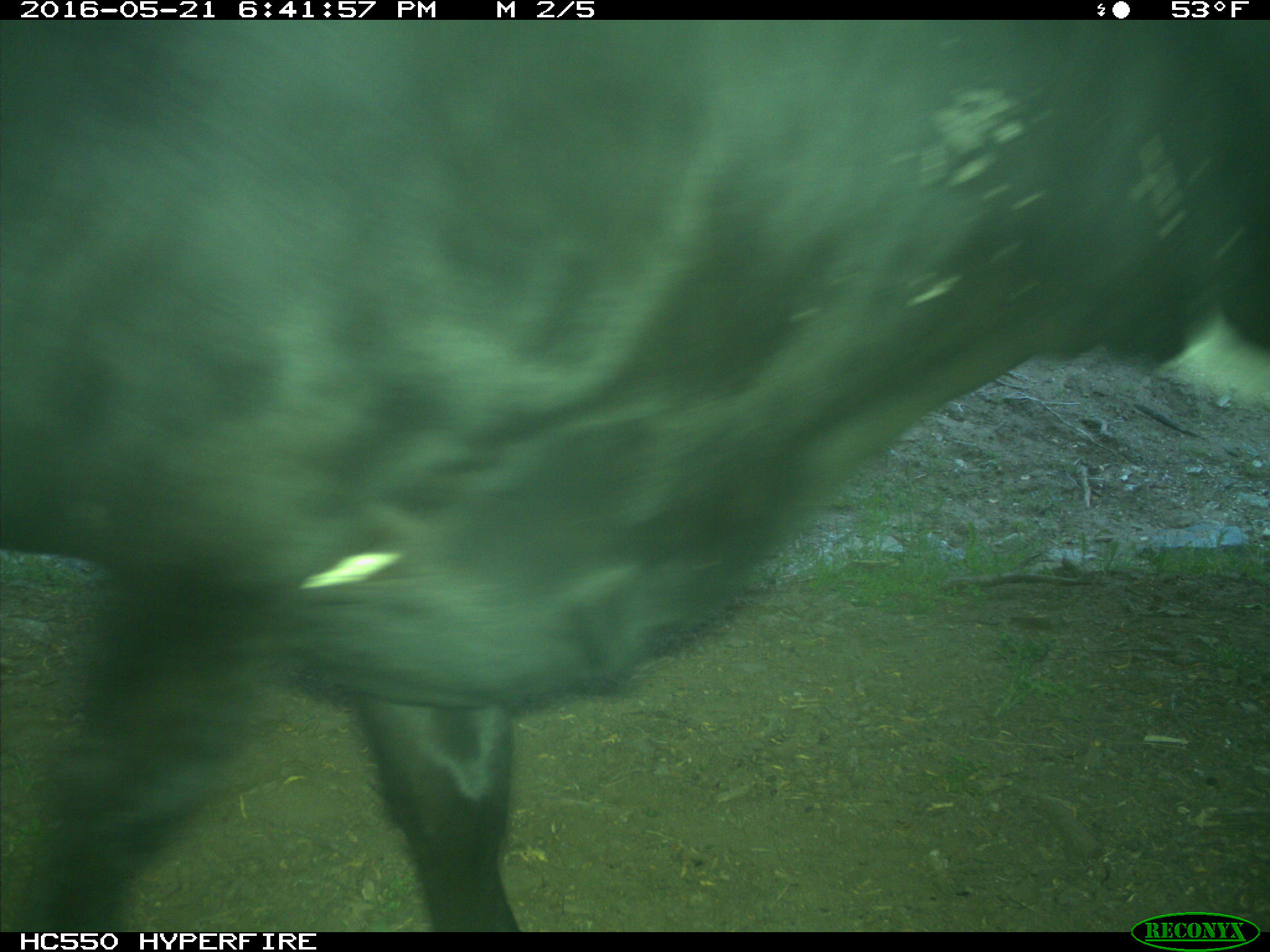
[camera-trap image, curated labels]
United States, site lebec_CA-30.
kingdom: Animalia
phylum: Chordata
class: Mammalia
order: Artiodactyla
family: Bovidae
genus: Bos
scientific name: Bos taurus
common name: domestic cow